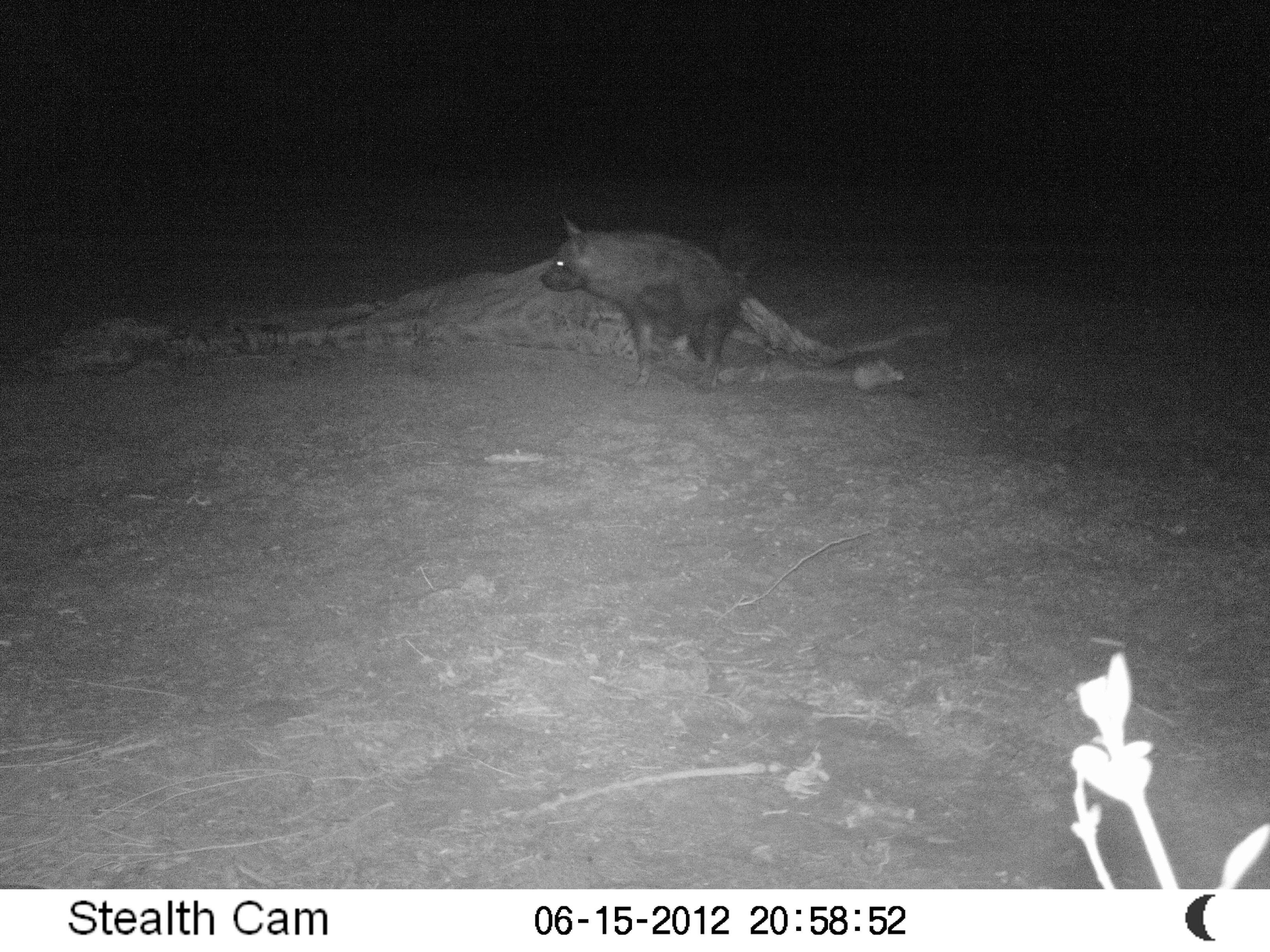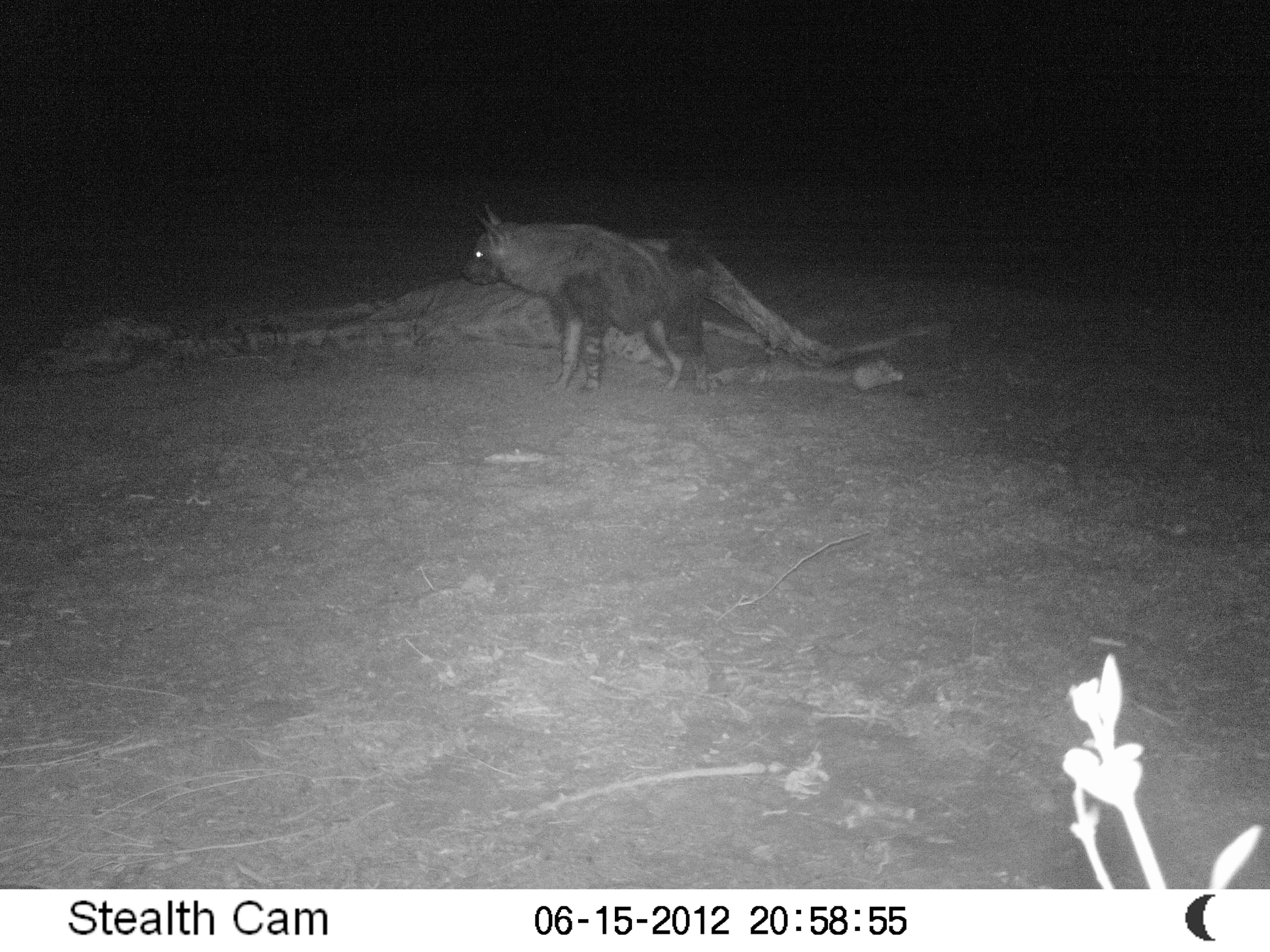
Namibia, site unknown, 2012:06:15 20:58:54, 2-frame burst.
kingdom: Animalia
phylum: Chordata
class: Mammalia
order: Carnivora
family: Hyaenidae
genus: Parahyaena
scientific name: Parahyaena brunnea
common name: brown hyena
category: hyaena brunnea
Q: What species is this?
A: Hyaena brunnea (brown hyena) (Parahyaena brunnea).